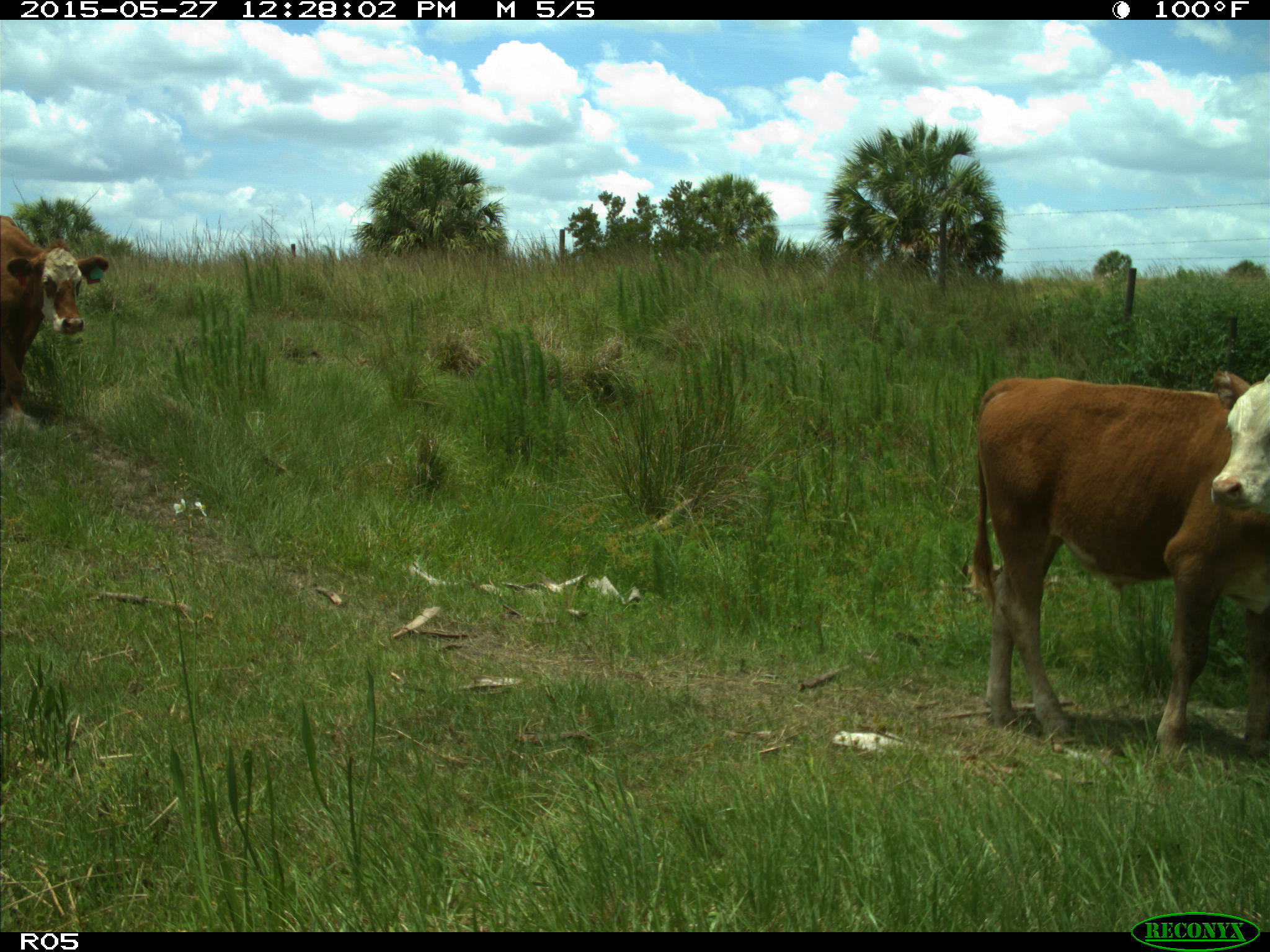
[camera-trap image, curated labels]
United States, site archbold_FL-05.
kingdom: Animalia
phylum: Chordata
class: Mammalia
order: Artiodactyla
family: Bovidae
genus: Bos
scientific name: Bos taurus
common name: domestic cow